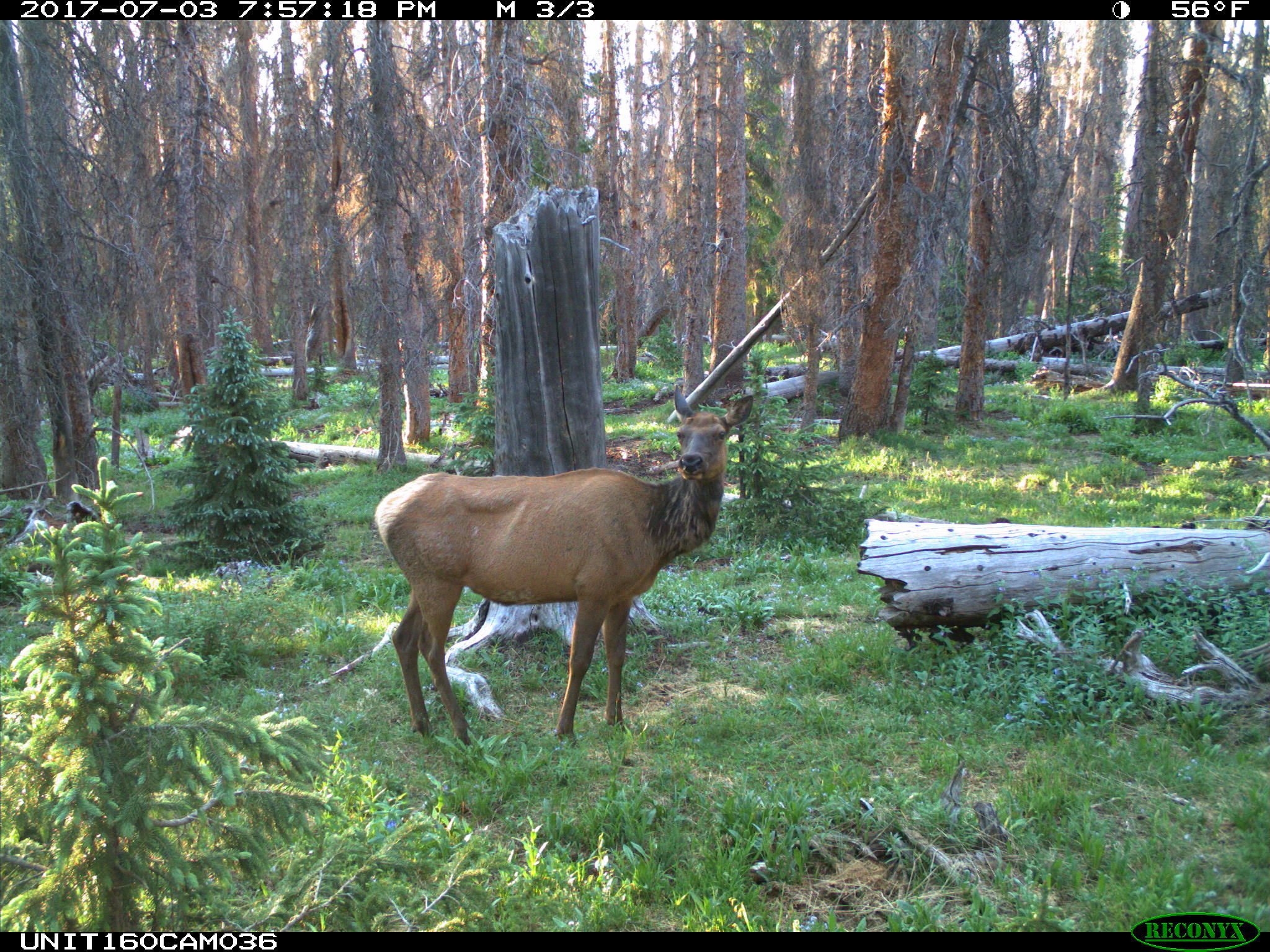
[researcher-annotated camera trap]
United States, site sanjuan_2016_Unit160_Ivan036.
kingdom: Animalia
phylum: Chordata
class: Mammalia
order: Artiodactyla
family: Cervidae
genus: Cervus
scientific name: Cervus elaphus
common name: red deer